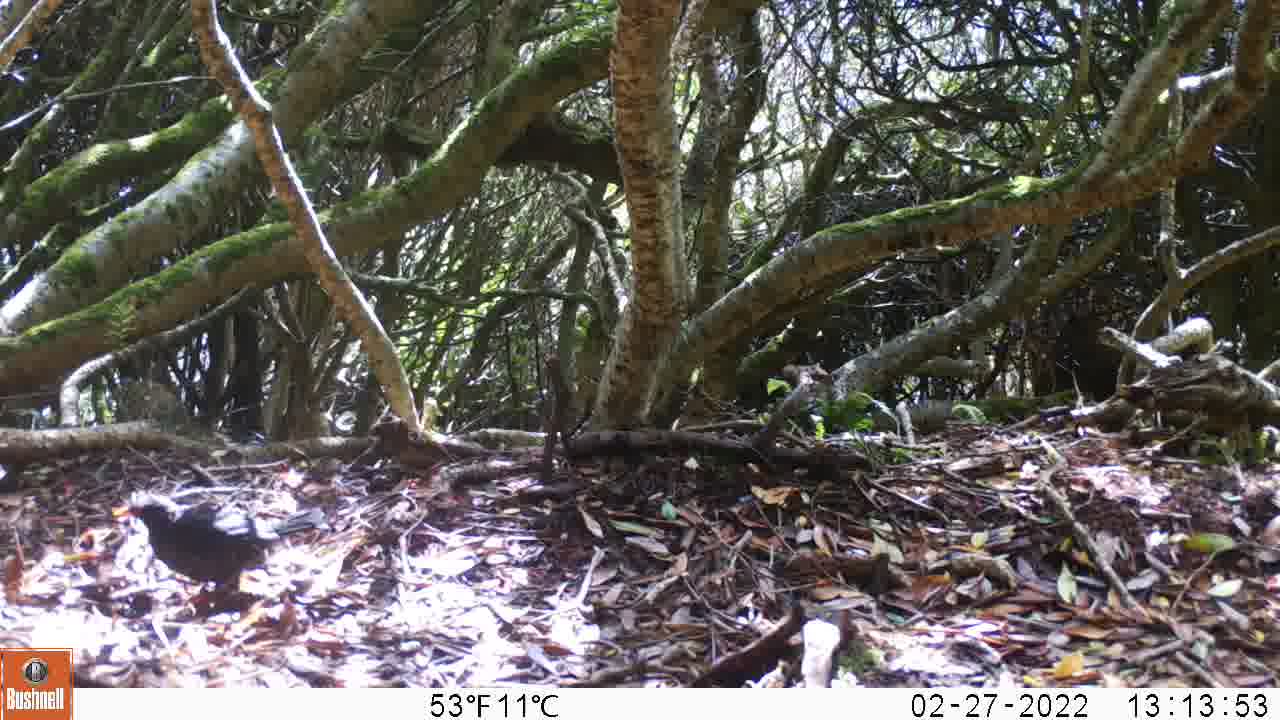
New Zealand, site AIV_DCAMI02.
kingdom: Animalia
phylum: Chordata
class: Aves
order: Passeriformes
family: Turdidae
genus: Turdus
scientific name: Turdus merula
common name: eurasian blackbird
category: blackbird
Blackbird (eurasian blackbird) (Turdus merula).